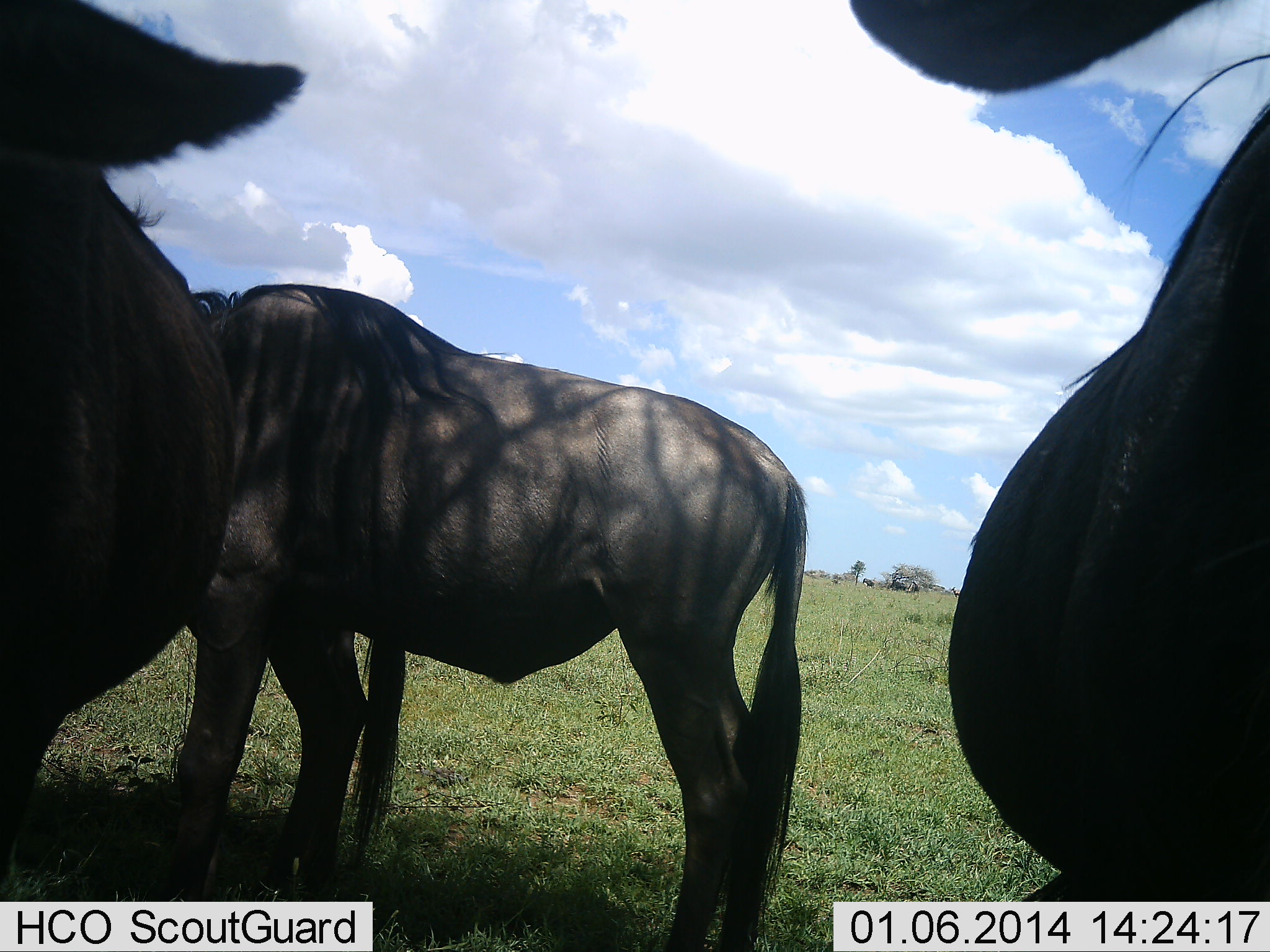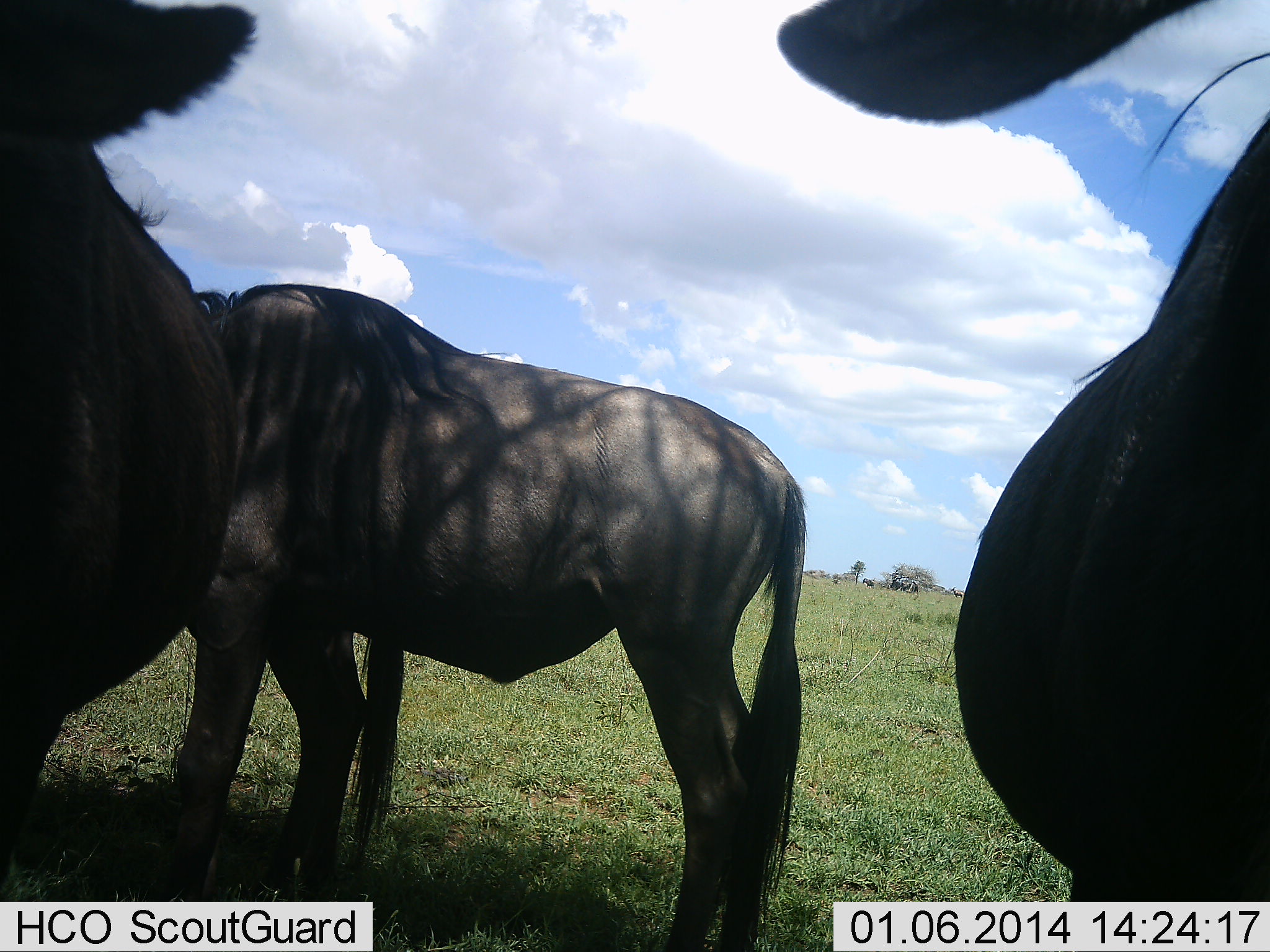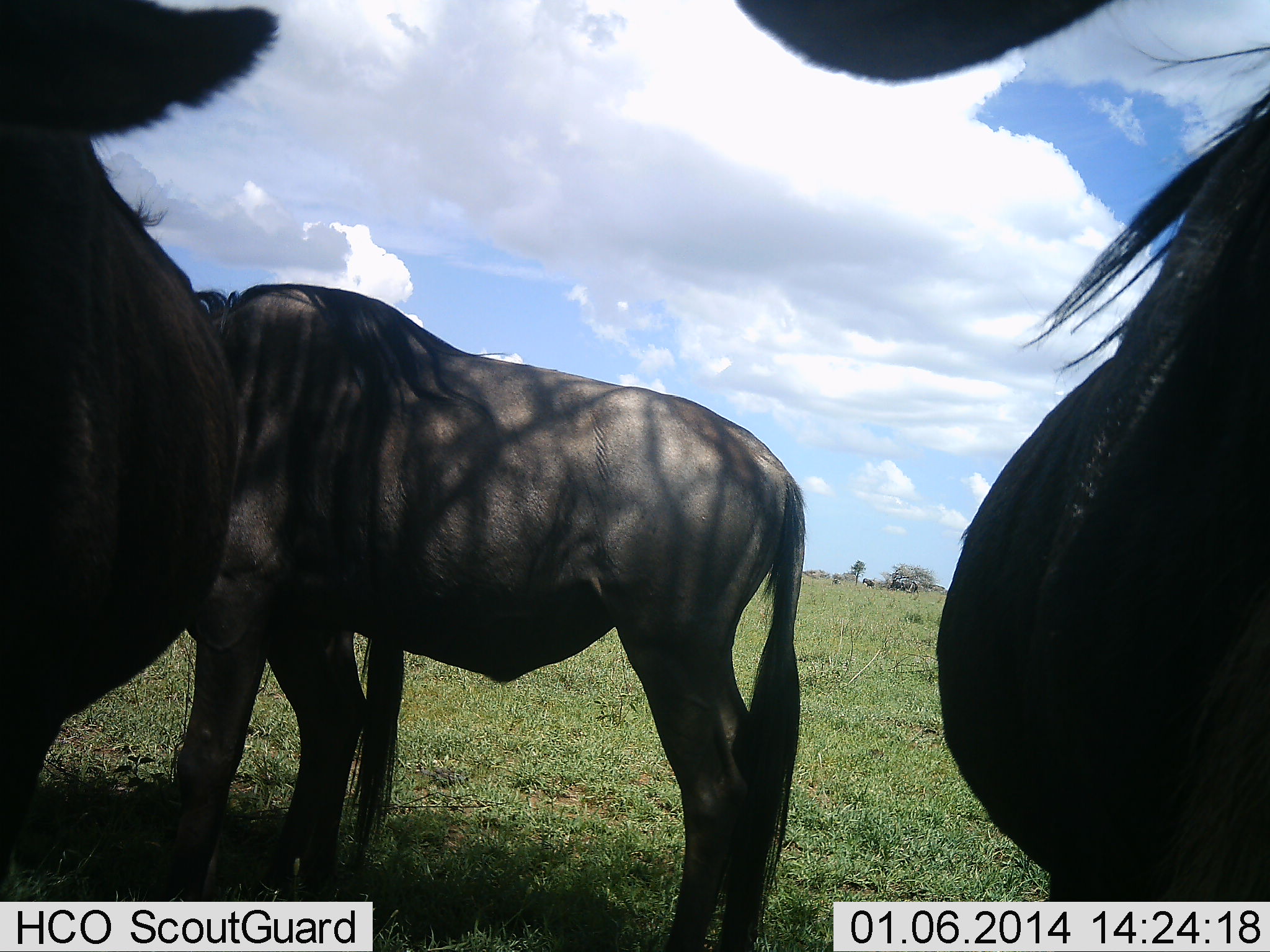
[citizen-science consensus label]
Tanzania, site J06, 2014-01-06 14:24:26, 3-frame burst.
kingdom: Animalia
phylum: Chordata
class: Mammalia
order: Artiodactyla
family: Bovidae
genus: Connochaetes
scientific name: Connochaetes taurinus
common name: blue wildebeest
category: wildebeest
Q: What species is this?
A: Wildebeest (blue wildebeest) (Connochaetes taurinus).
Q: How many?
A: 3.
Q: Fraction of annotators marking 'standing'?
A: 94%.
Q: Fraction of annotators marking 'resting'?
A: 8%.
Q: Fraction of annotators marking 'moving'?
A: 4%.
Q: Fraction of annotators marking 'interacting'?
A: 4%.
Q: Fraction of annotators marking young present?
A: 0%.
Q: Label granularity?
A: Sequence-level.